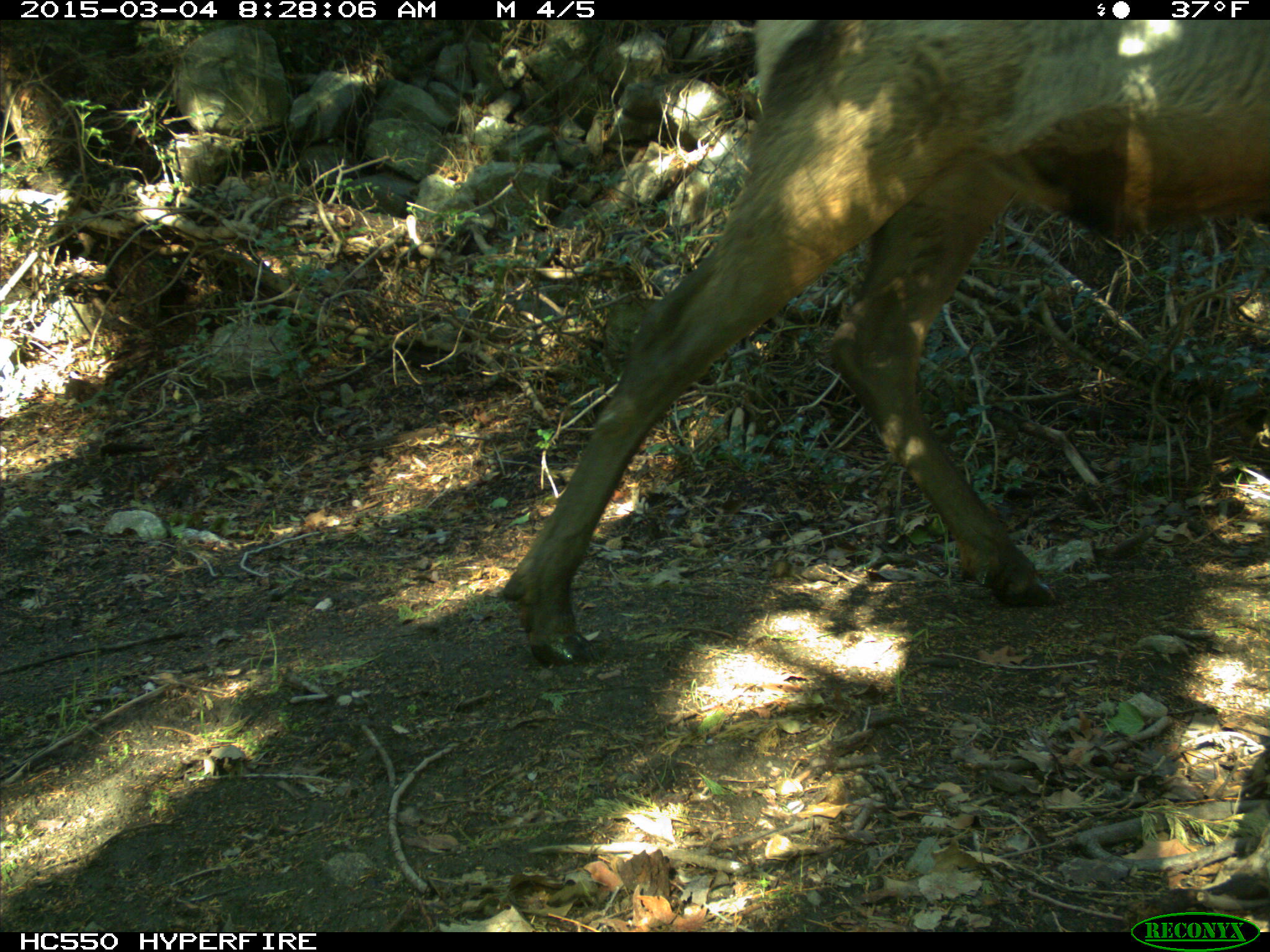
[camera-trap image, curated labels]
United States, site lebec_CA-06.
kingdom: Animalia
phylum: Chordata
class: Mammalia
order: Artiodactyla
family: Cervidae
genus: Cervus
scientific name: Cervus canadensis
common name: elk